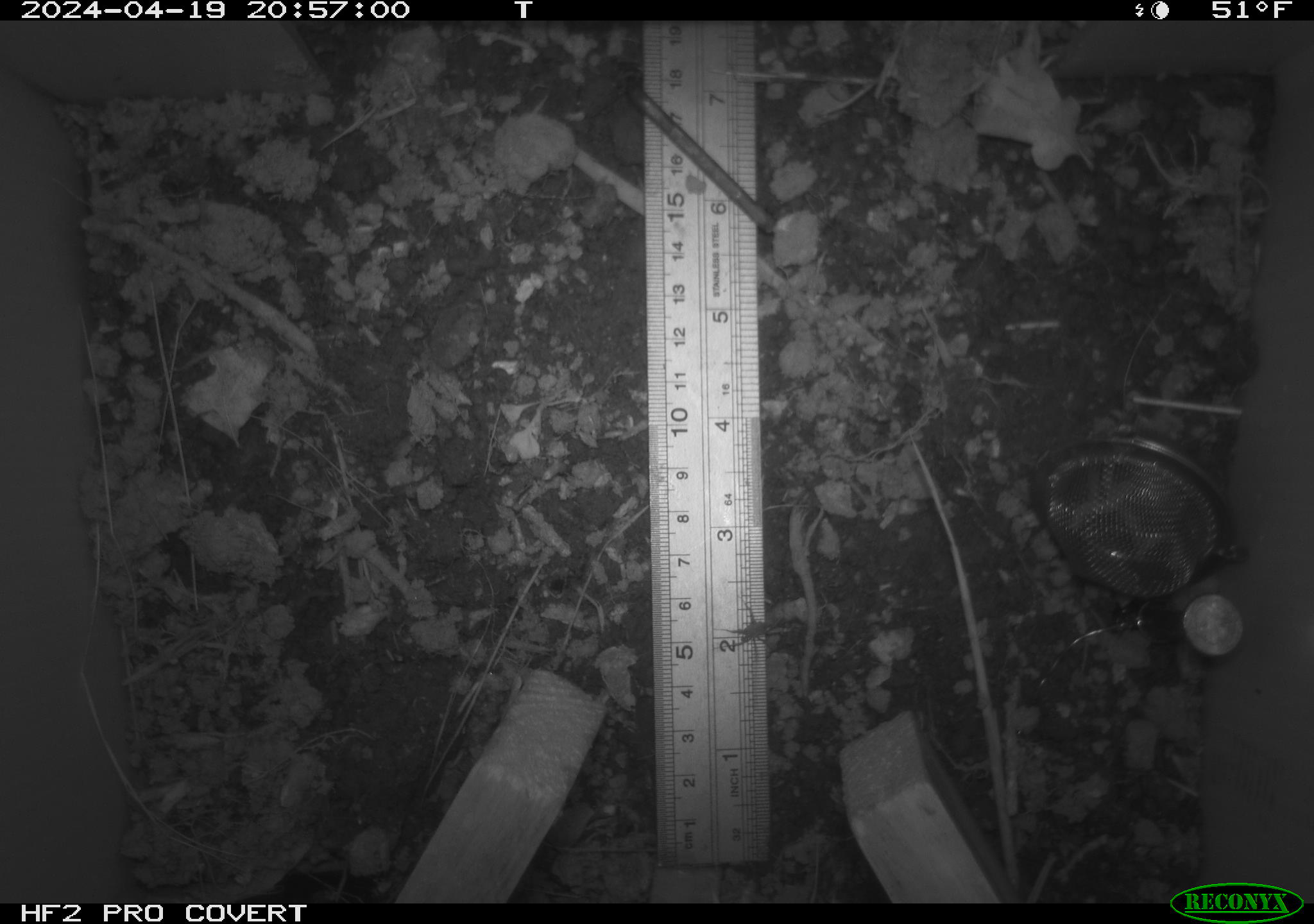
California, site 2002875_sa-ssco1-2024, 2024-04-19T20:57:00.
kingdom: Animalia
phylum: Arthropoda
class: Arachnida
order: Araneae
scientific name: Araneae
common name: spider